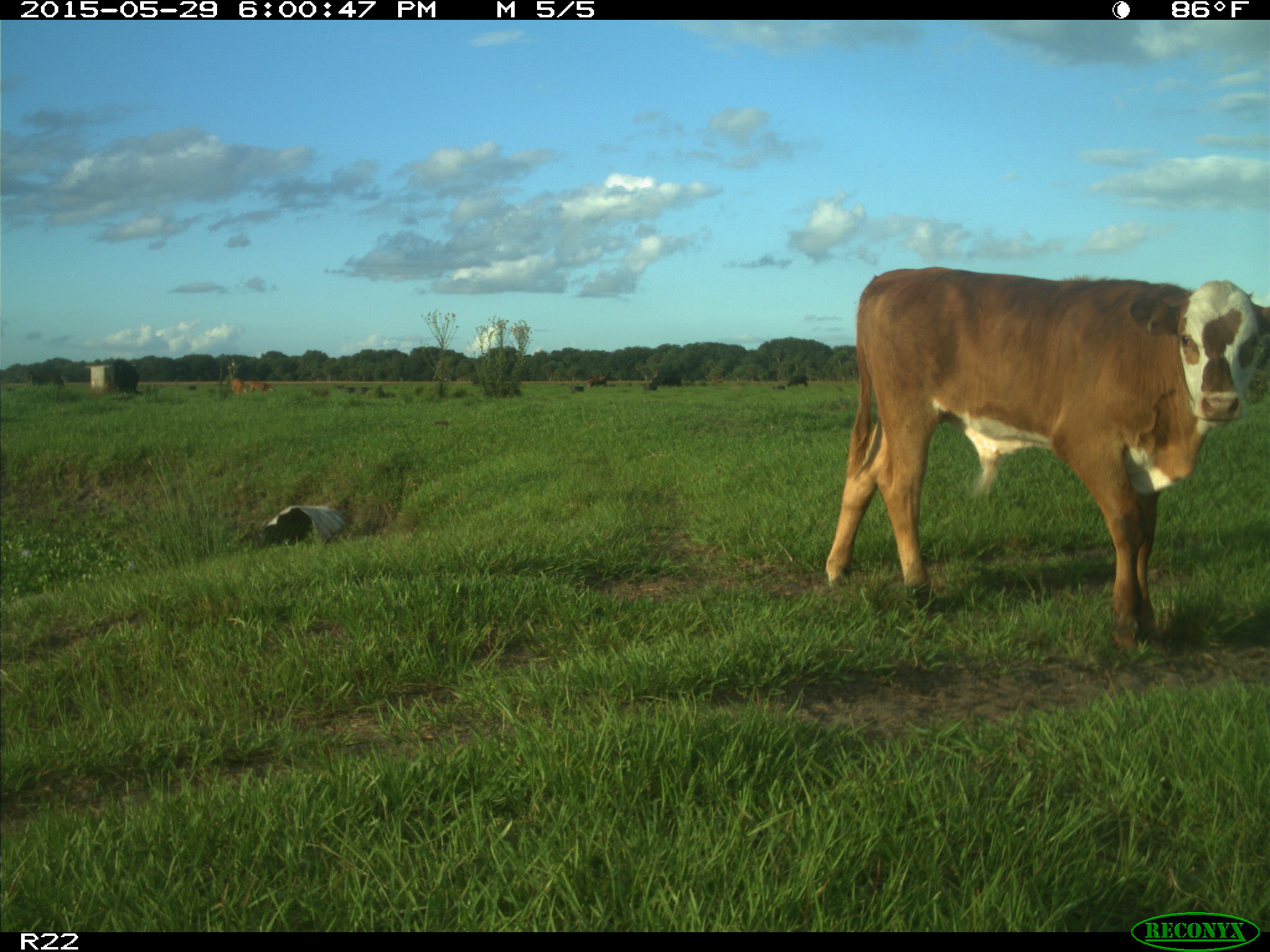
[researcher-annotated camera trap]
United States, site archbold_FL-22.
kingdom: Animalia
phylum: Chordata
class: Mammalia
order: Artiodactyla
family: Bovidae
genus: Bos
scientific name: Bos taurus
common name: domestic cow